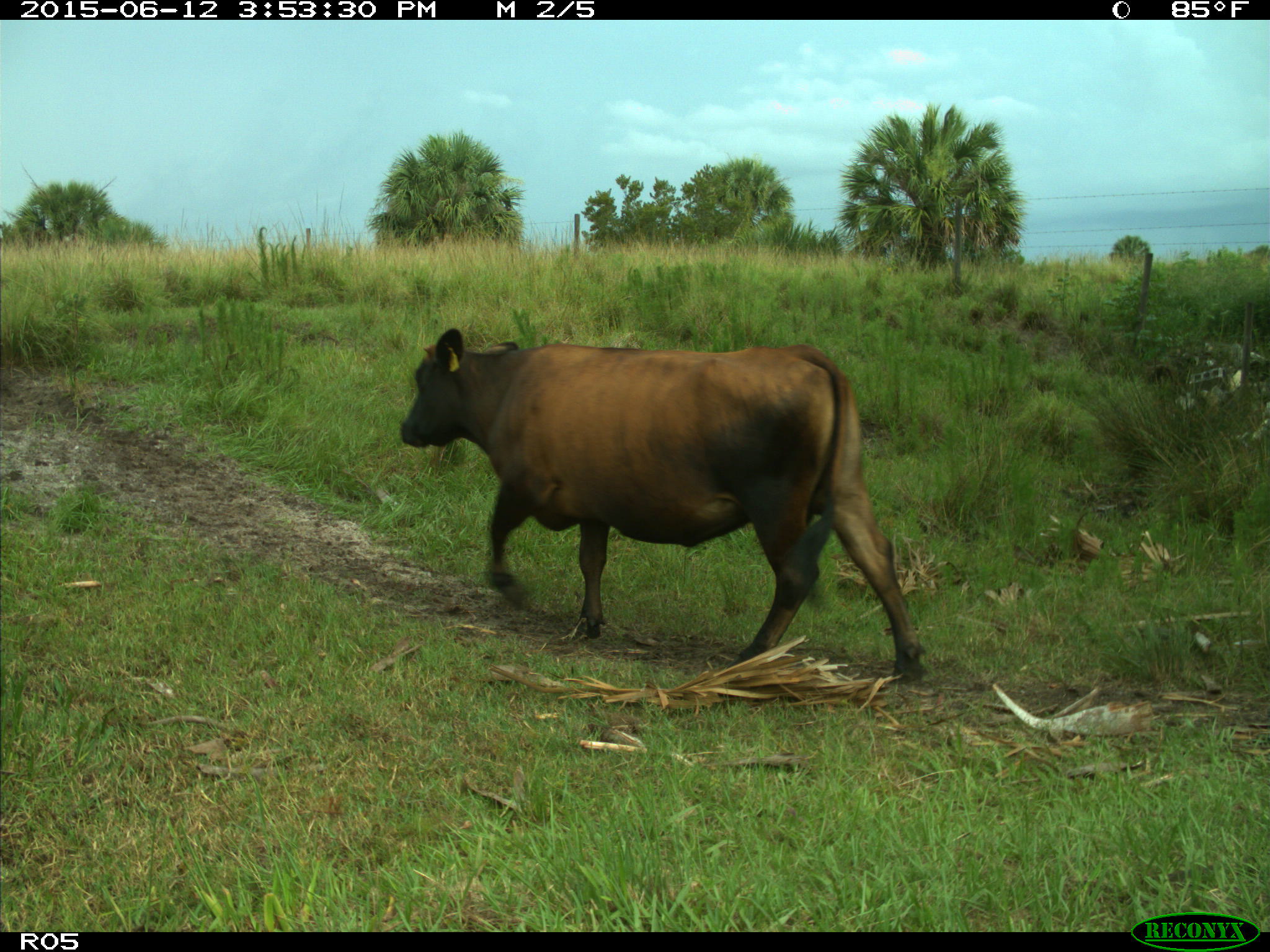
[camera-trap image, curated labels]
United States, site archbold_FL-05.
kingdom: Animalia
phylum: Chordata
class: Mammalia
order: Artiodactyla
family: Bovidae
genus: Bos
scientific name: Bos taurus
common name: domestic cow